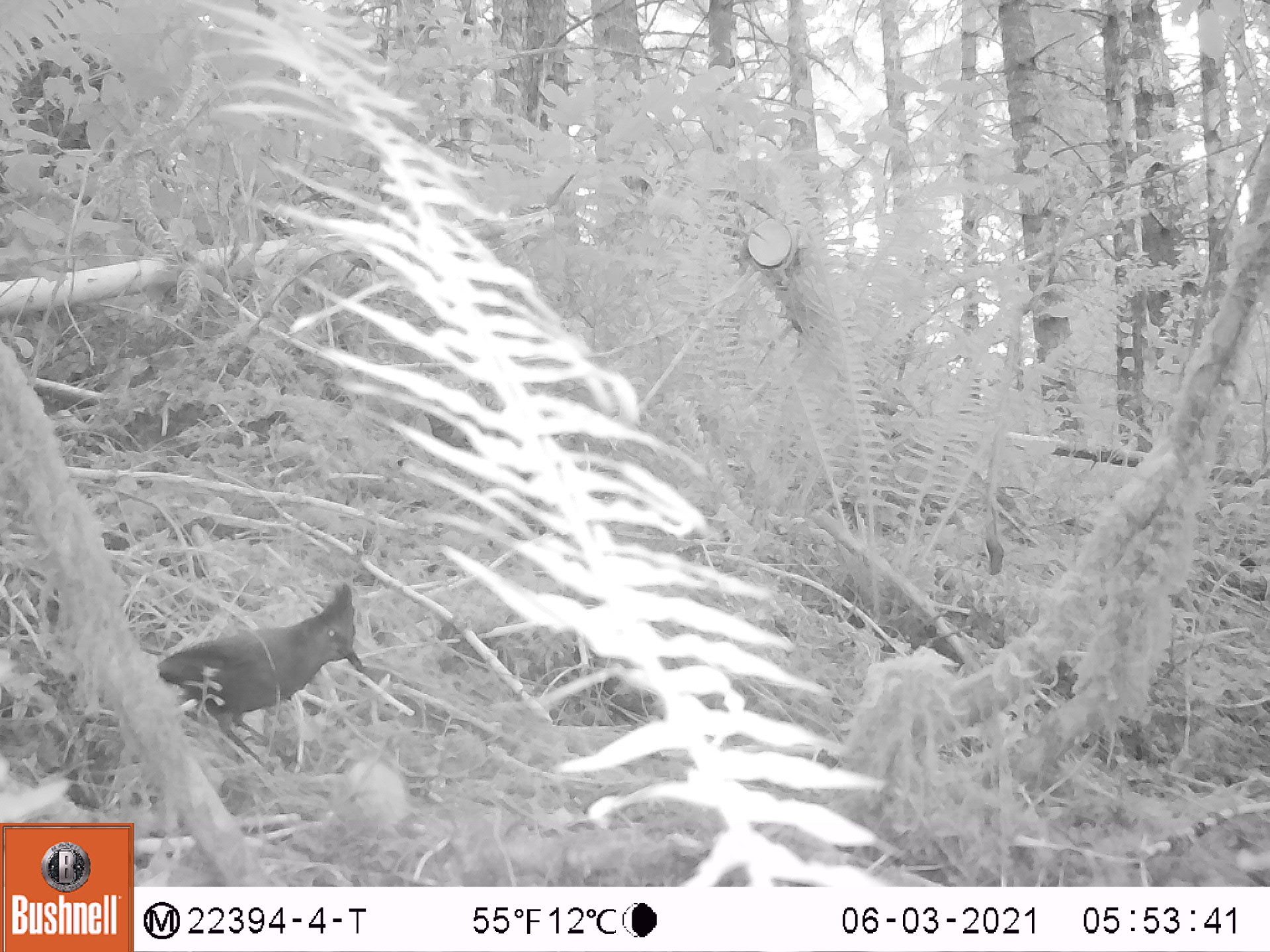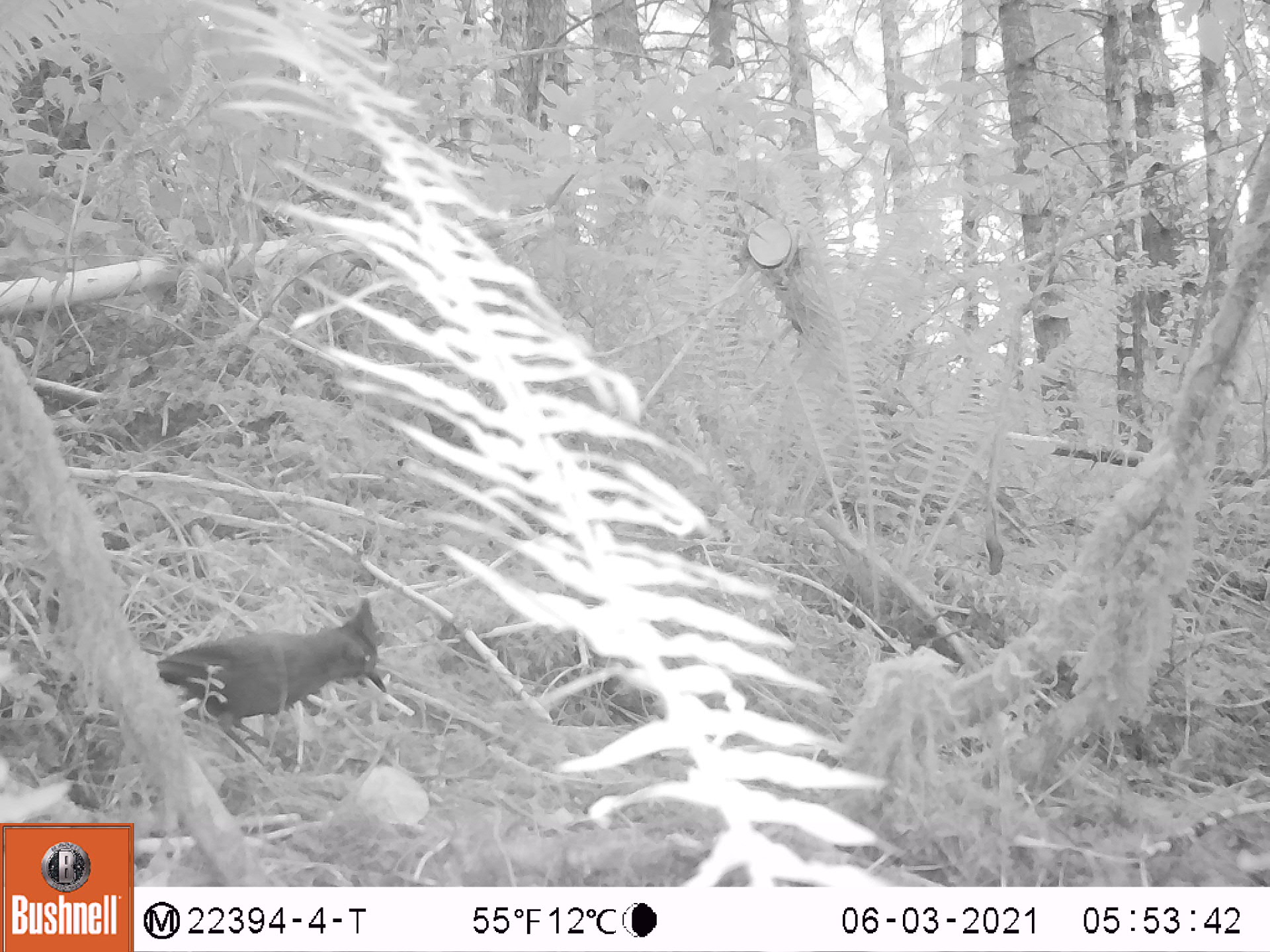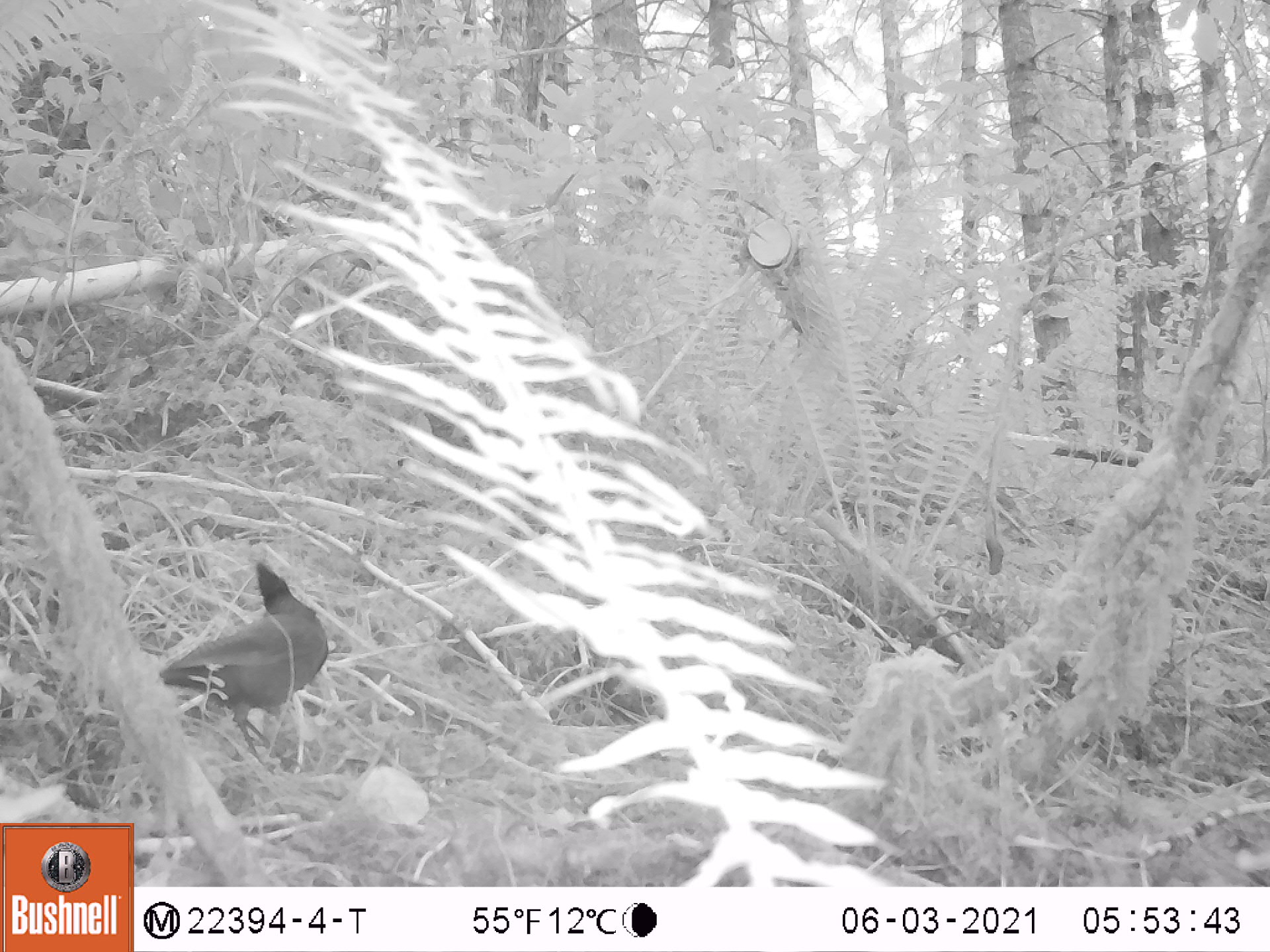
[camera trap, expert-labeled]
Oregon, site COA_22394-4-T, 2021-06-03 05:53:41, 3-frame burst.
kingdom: Animalia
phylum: Chordata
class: Aves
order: Passeriformes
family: Corvidae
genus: Cyanocitta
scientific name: Cyanocitta stelleri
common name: steller's jay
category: stellers jay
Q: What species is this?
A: Stellers jay (steller's jay) (Cyanocitta stelleri).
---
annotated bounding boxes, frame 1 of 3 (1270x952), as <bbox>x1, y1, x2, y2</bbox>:
stellers jay: <bbox>114, 534, 434, 799</bbox>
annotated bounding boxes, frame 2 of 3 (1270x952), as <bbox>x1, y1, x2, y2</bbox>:
stellers jay: <bbox>121, 567, 434, 774</bbox>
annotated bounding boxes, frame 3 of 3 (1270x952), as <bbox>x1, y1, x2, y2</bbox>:
stellers jay: <bbox>130, 520, 390, 805</bbox>